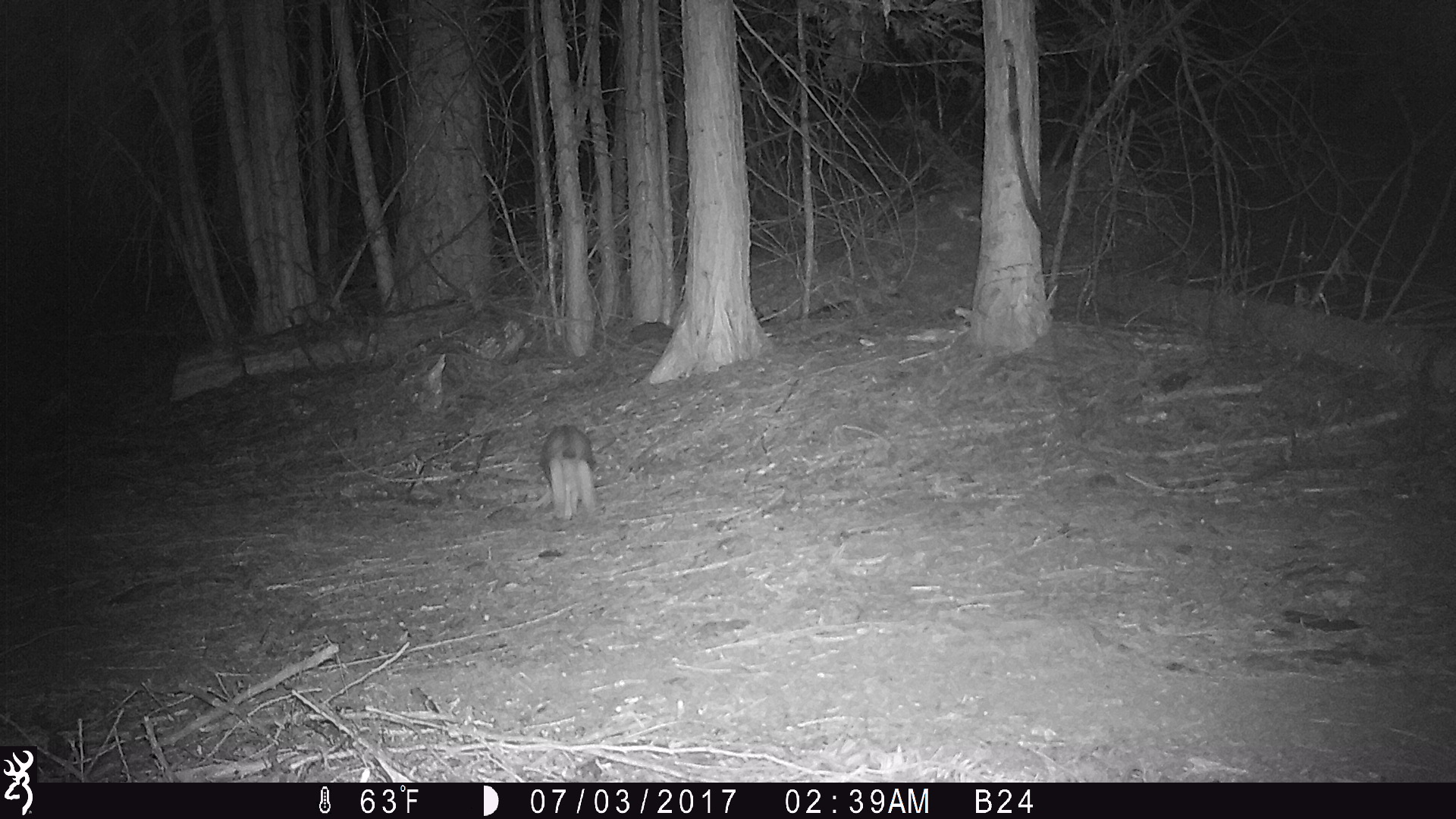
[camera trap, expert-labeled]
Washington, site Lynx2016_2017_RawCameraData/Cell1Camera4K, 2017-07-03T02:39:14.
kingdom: Animalia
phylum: Chordata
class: Mammalia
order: Lagomorpha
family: Leporidae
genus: Lepus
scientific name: Lepus americanus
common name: snowshoe hare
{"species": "Lepus americanus (snowshoe hare)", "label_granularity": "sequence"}